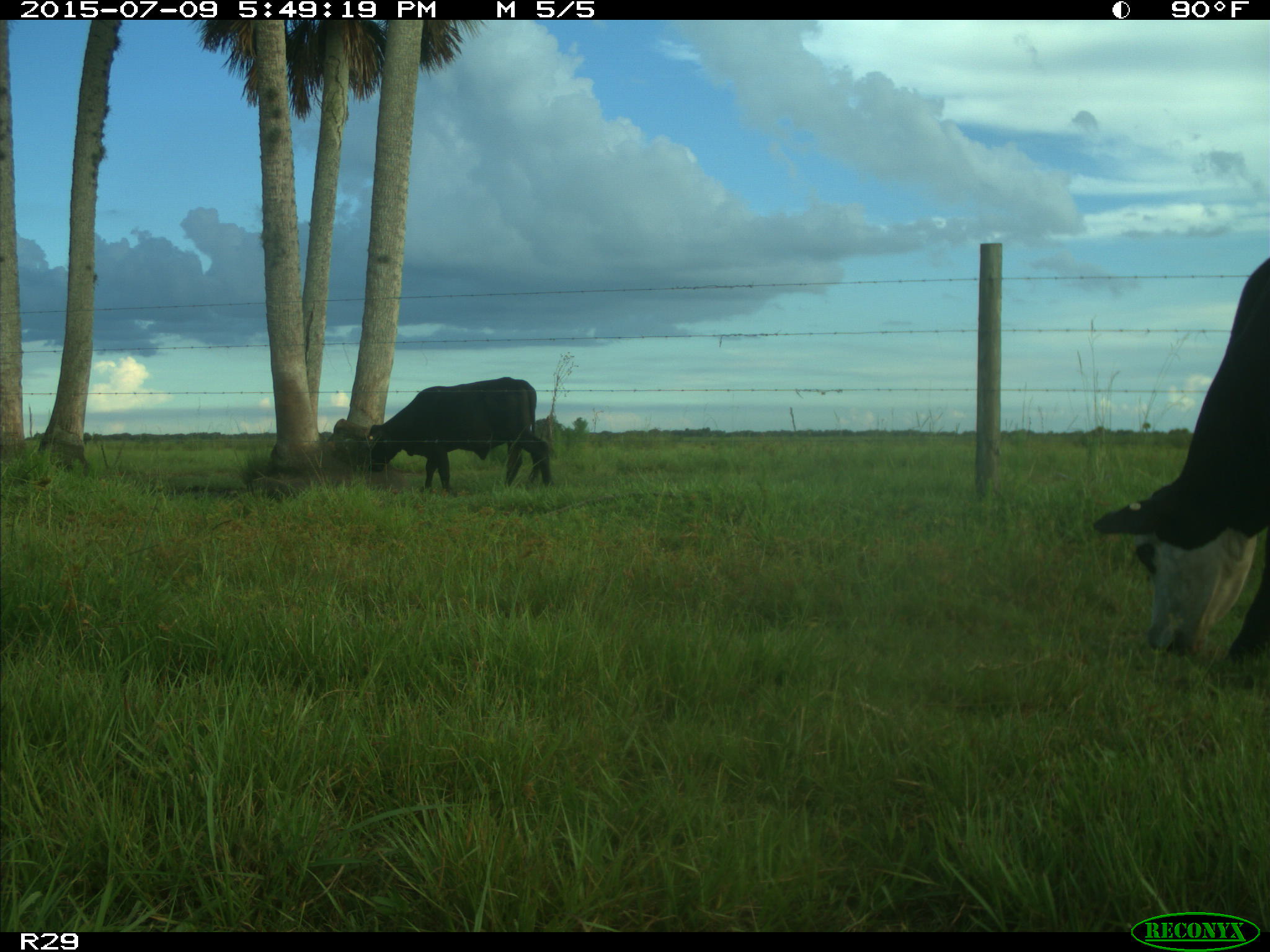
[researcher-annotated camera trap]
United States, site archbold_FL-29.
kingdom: Animalia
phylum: Chordata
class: Mammalia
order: Artiodactyla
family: Bovidae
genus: Bos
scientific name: Bos taurus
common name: domestic cow